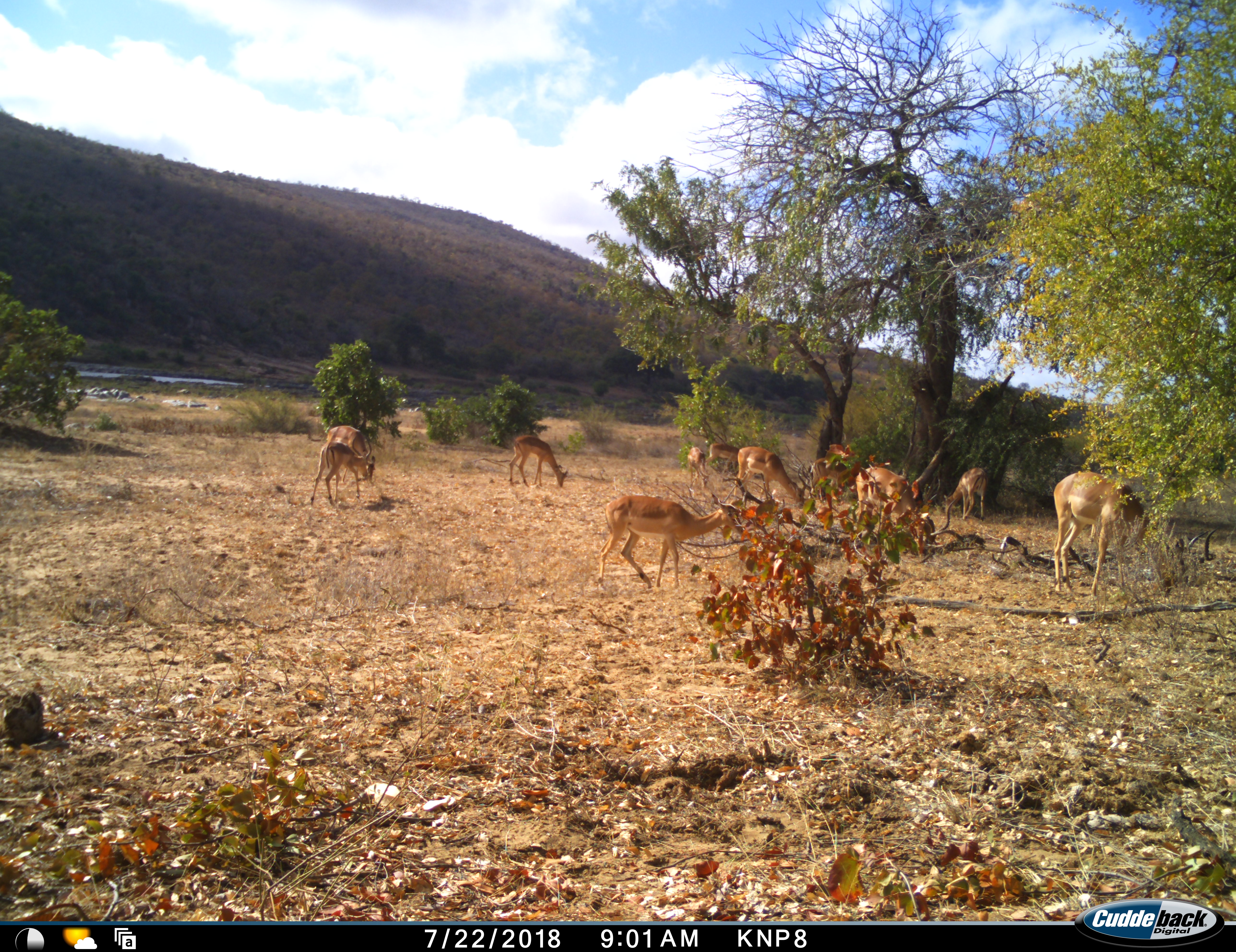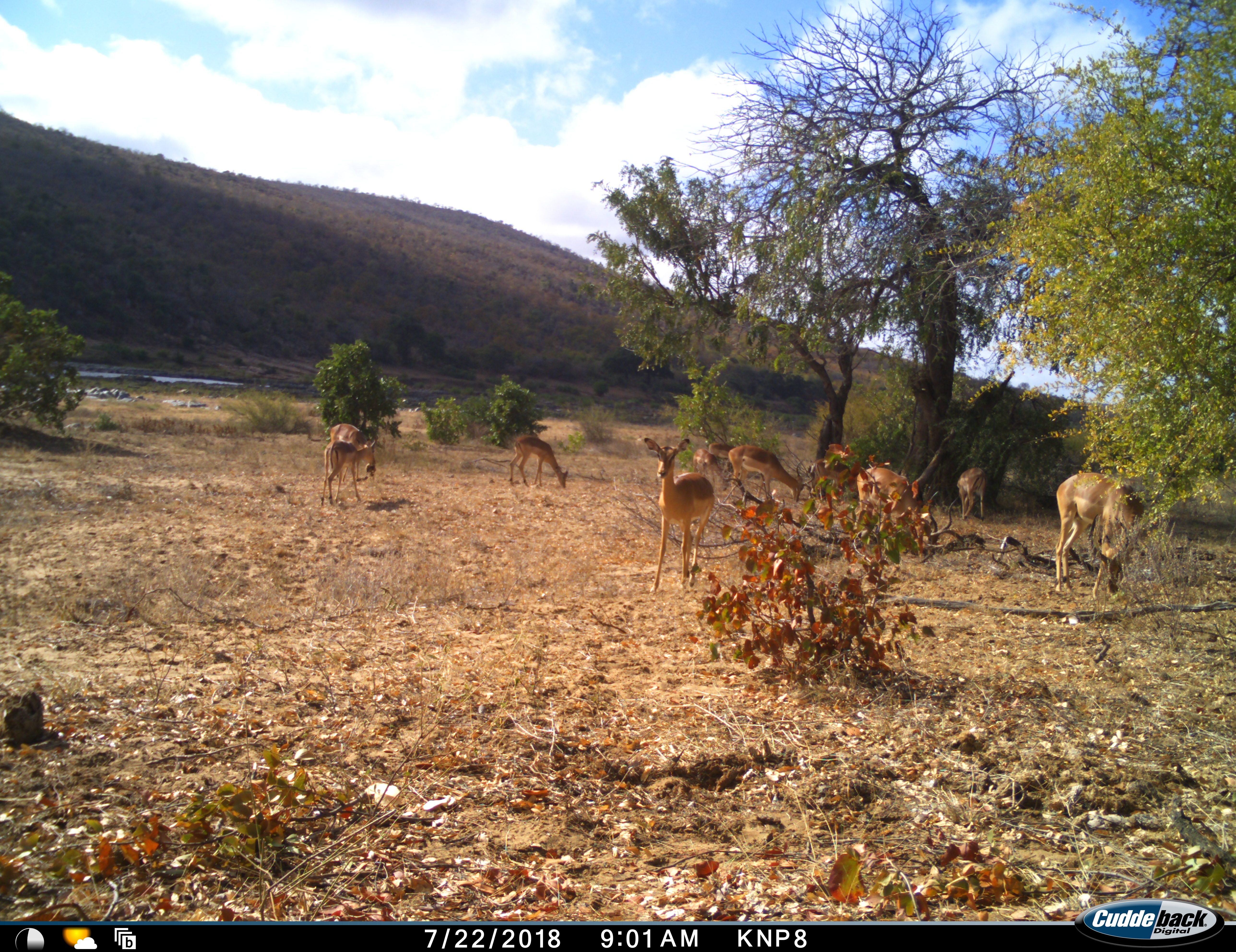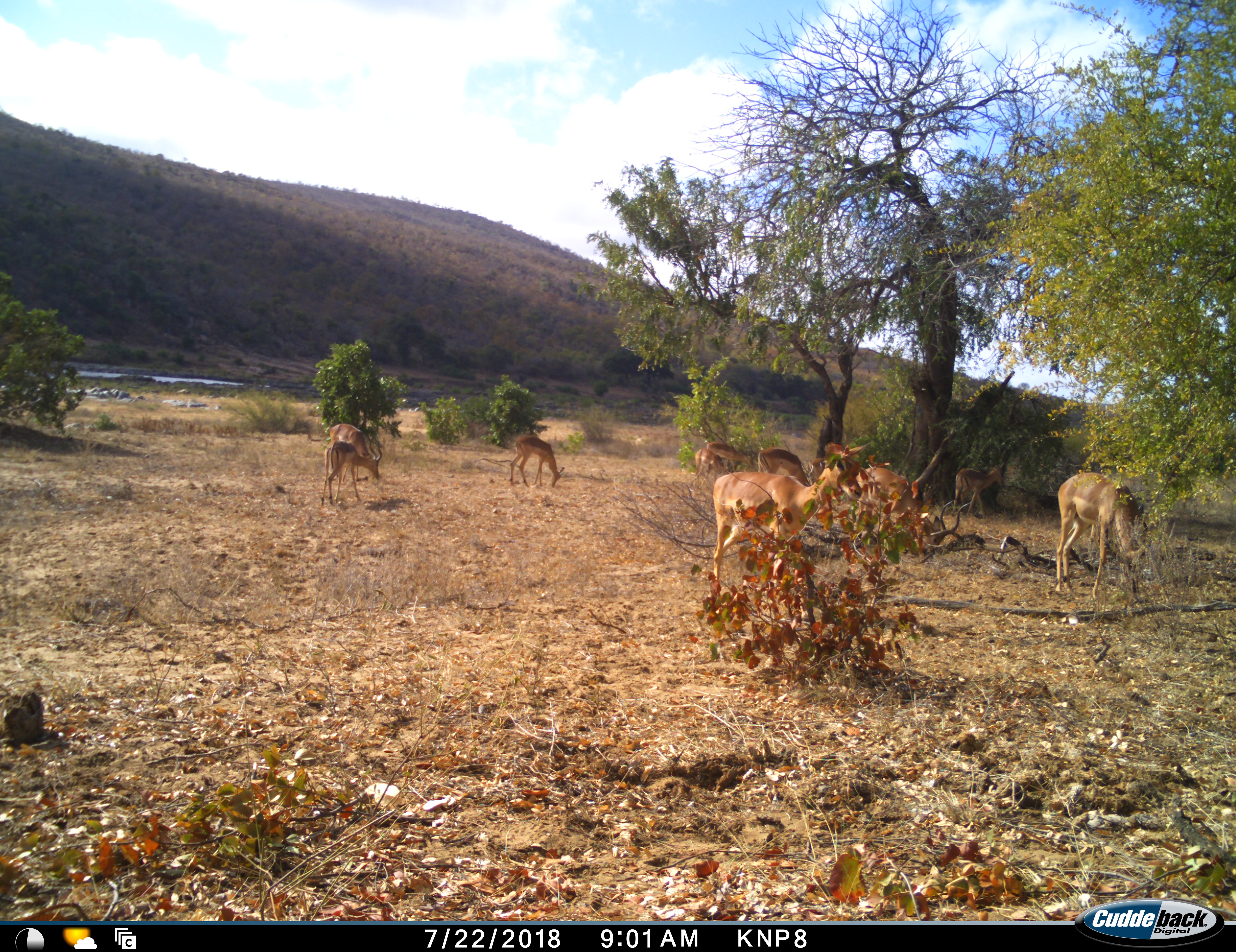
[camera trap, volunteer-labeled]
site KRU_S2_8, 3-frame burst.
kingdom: Animalia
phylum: Chordata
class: Mammalia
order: Artiodactyla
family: Bovidae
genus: Aepyceros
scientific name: Aepyceros melampus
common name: impala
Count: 11-50.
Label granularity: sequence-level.